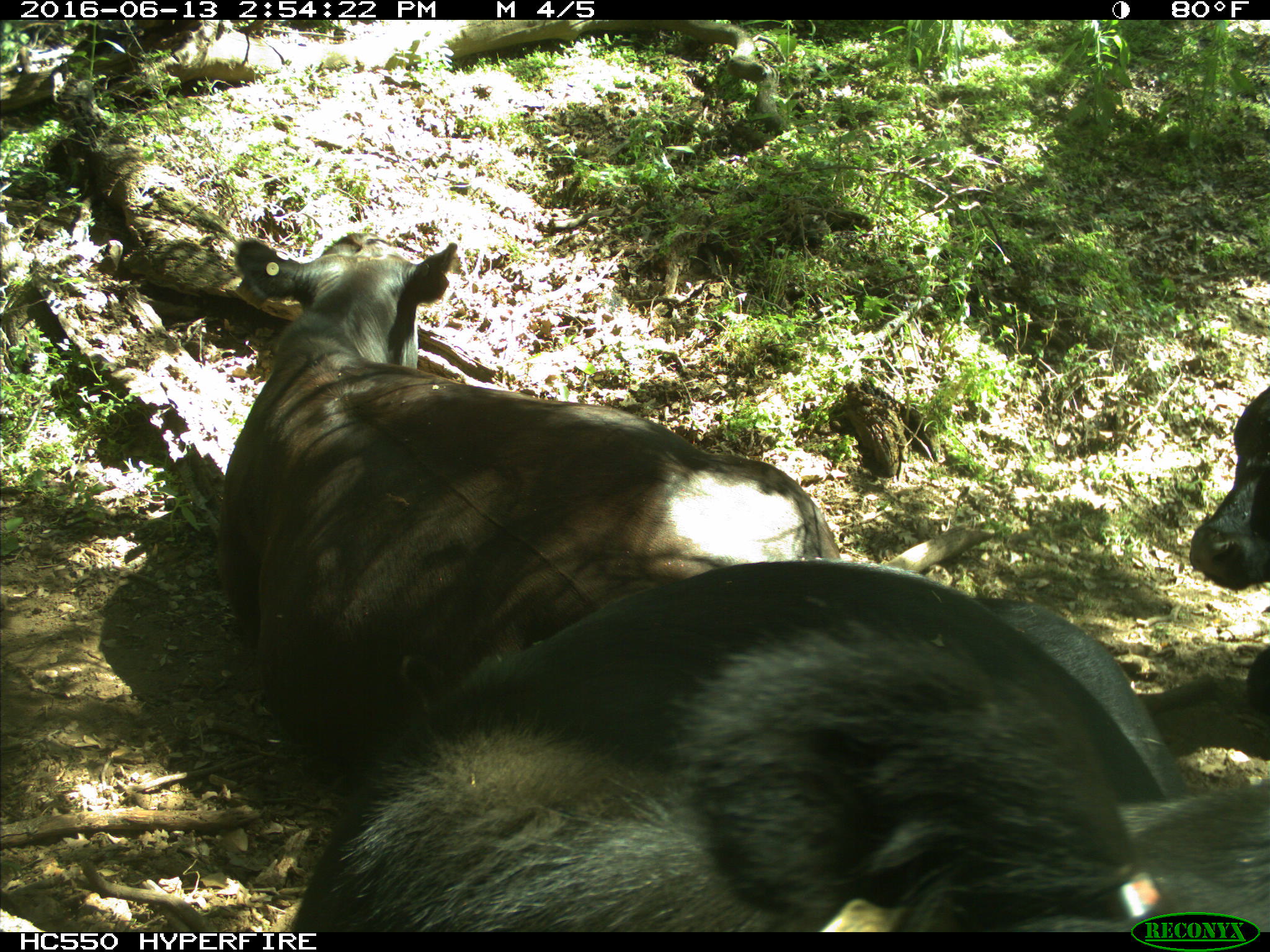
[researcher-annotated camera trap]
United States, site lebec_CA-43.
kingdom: Animalia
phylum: Chordata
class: Mammalia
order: Artiodactyla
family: Bovidae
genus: Bos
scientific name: Bos taurus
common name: domestic cow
Bos taurus (domestic cow).